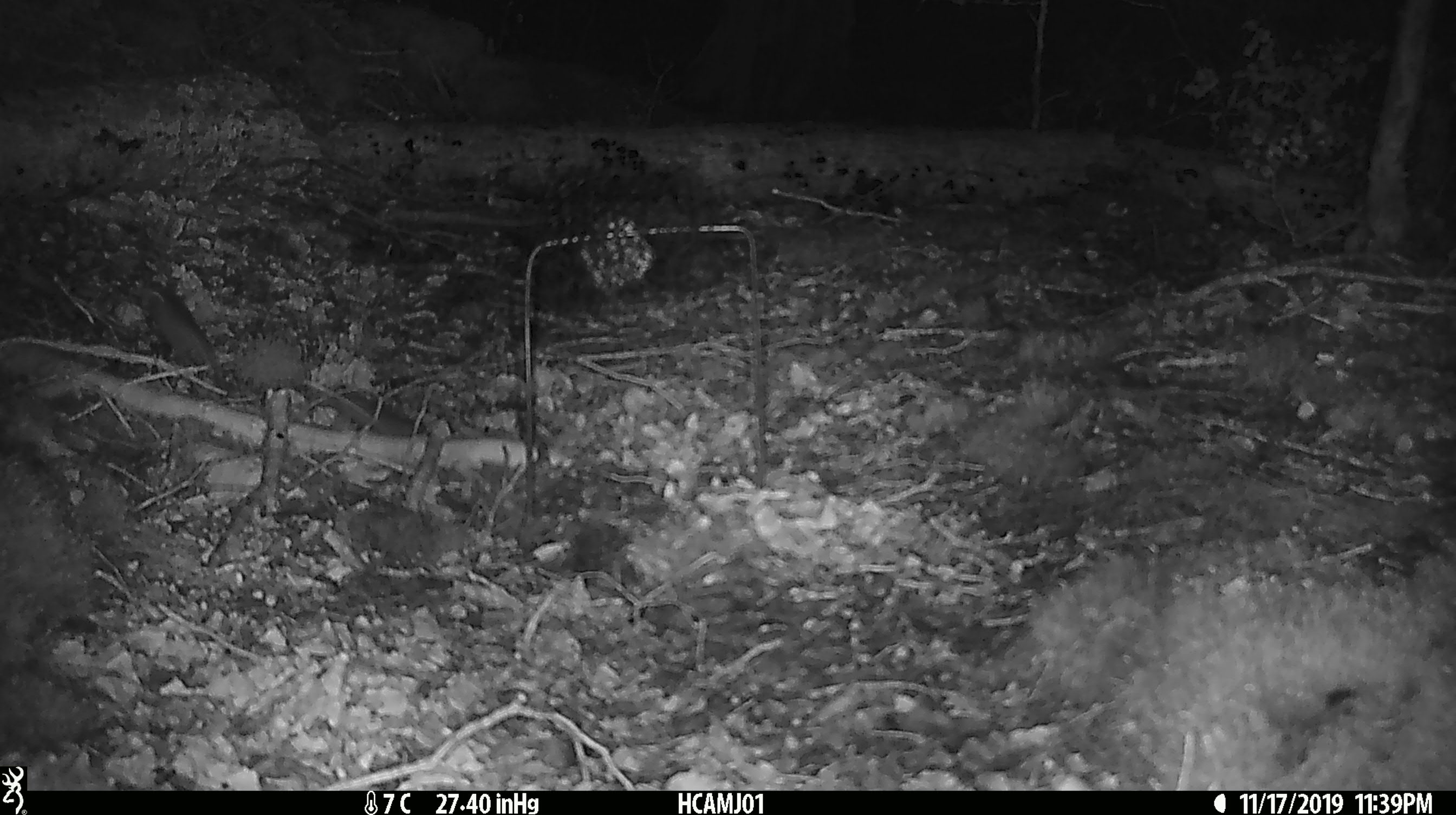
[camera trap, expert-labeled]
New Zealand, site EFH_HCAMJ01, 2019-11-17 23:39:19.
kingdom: Animalia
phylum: Chordata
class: Mammalia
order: Rodentia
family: Muridae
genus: Mus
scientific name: Mus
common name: mouse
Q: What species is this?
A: Mouse (Mus).